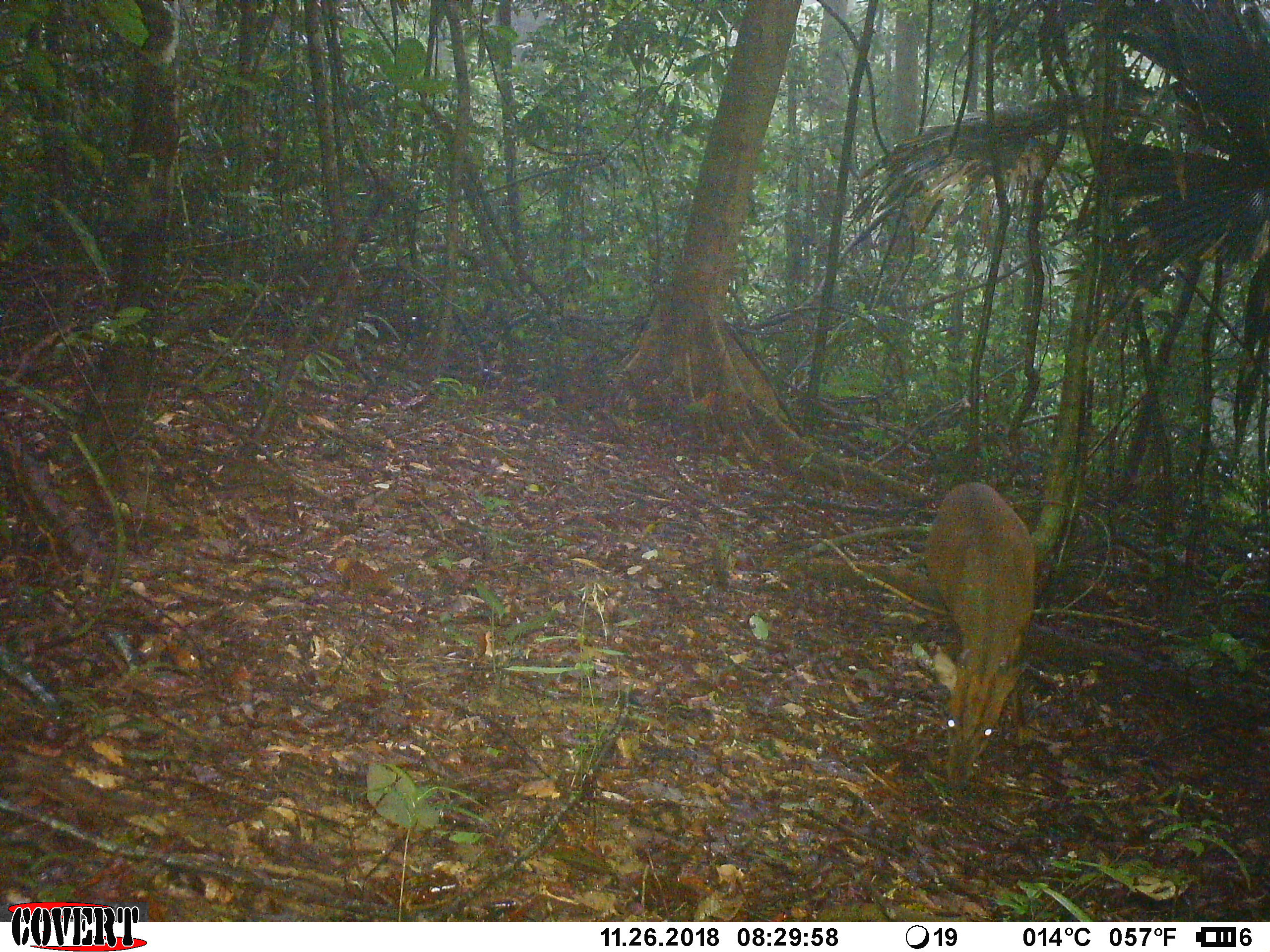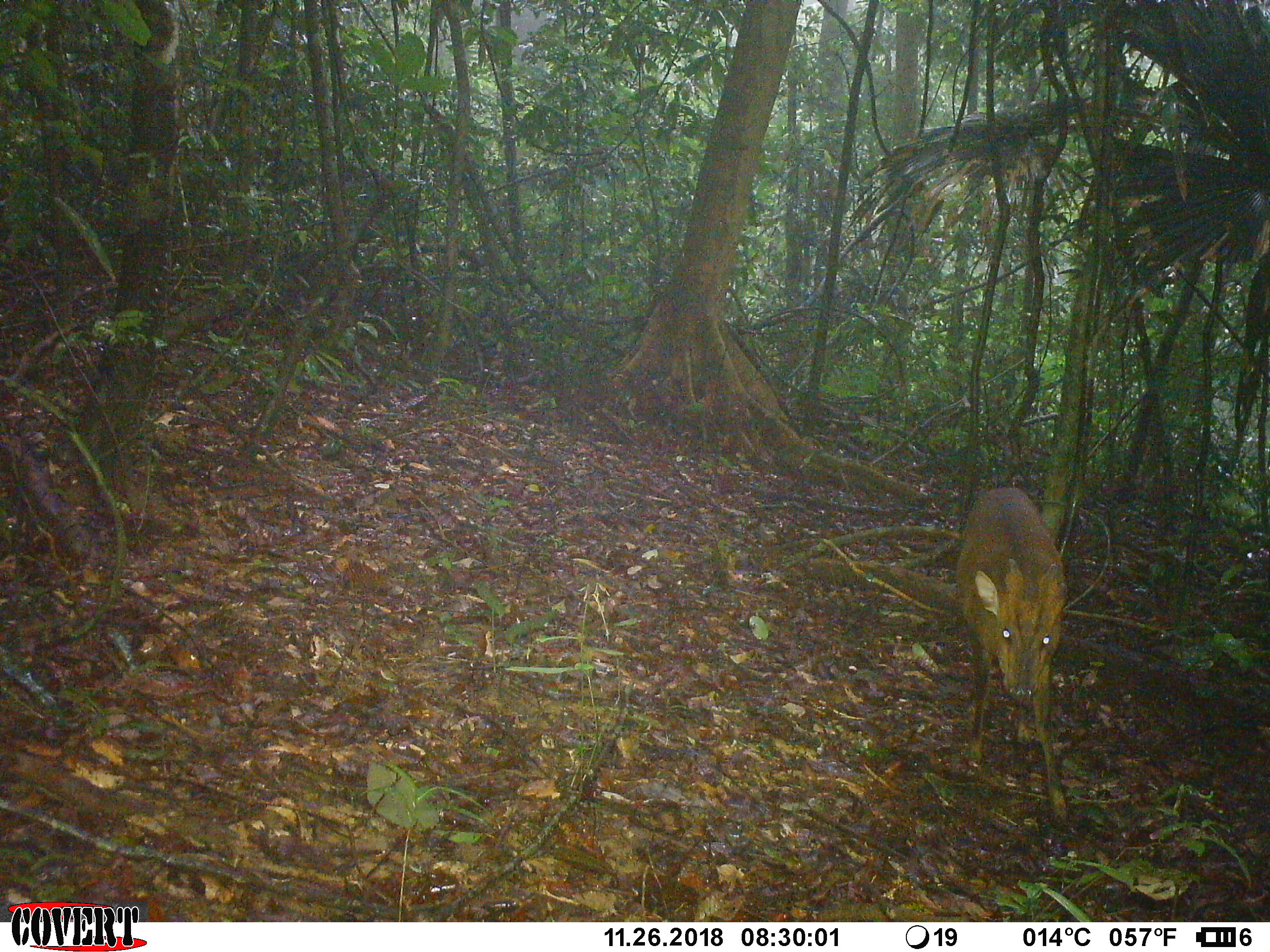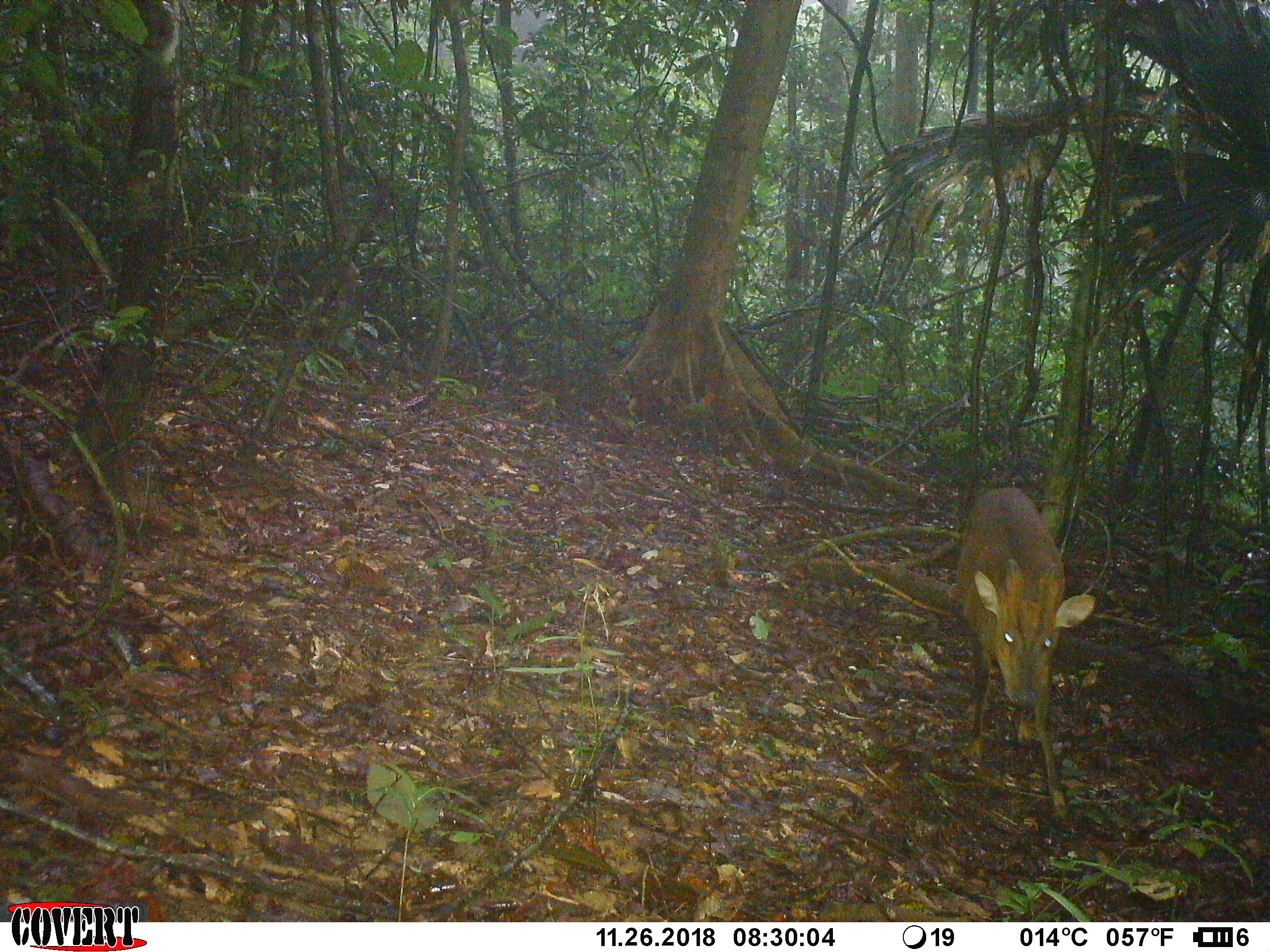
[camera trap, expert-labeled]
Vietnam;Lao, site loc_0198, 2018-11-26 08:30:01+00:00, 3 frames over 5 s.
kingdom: Animalia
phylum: Chordata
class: Mammalia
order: Artiodactyla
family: Cervidae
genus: Muntiacus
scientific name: Muntiacus vuquangensis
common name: large-antlered muntjac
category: large antlered muntjac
Large antlered muntjac (large-antlered muntjac) (Muntiacus vuquangensis). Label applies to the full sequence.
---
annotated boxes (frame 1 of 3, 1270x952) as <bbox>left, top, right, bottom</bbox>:
large antlered muntjac: <bbox>922, 481, 1035, 788</bbox>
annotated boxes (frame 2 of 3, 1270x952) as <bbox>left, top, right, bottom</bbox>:
large antlered muntjac: <bbox>954, 486, 1066, 816</bbox>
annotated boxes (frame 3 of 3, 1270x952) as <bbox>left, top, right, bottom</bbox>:
large antlered muntjac: <bbox>952, 485, 1096, 820</bbox>